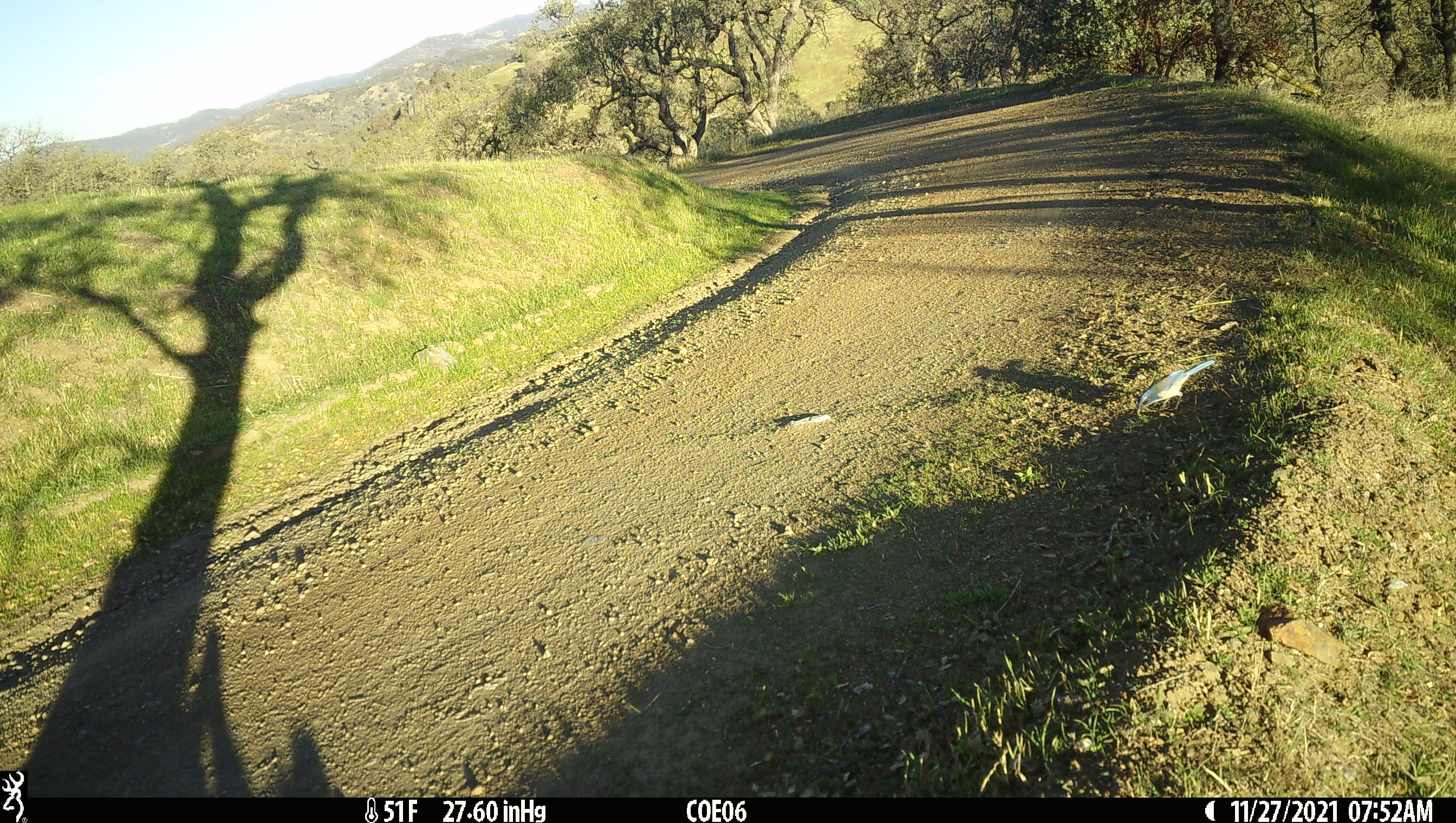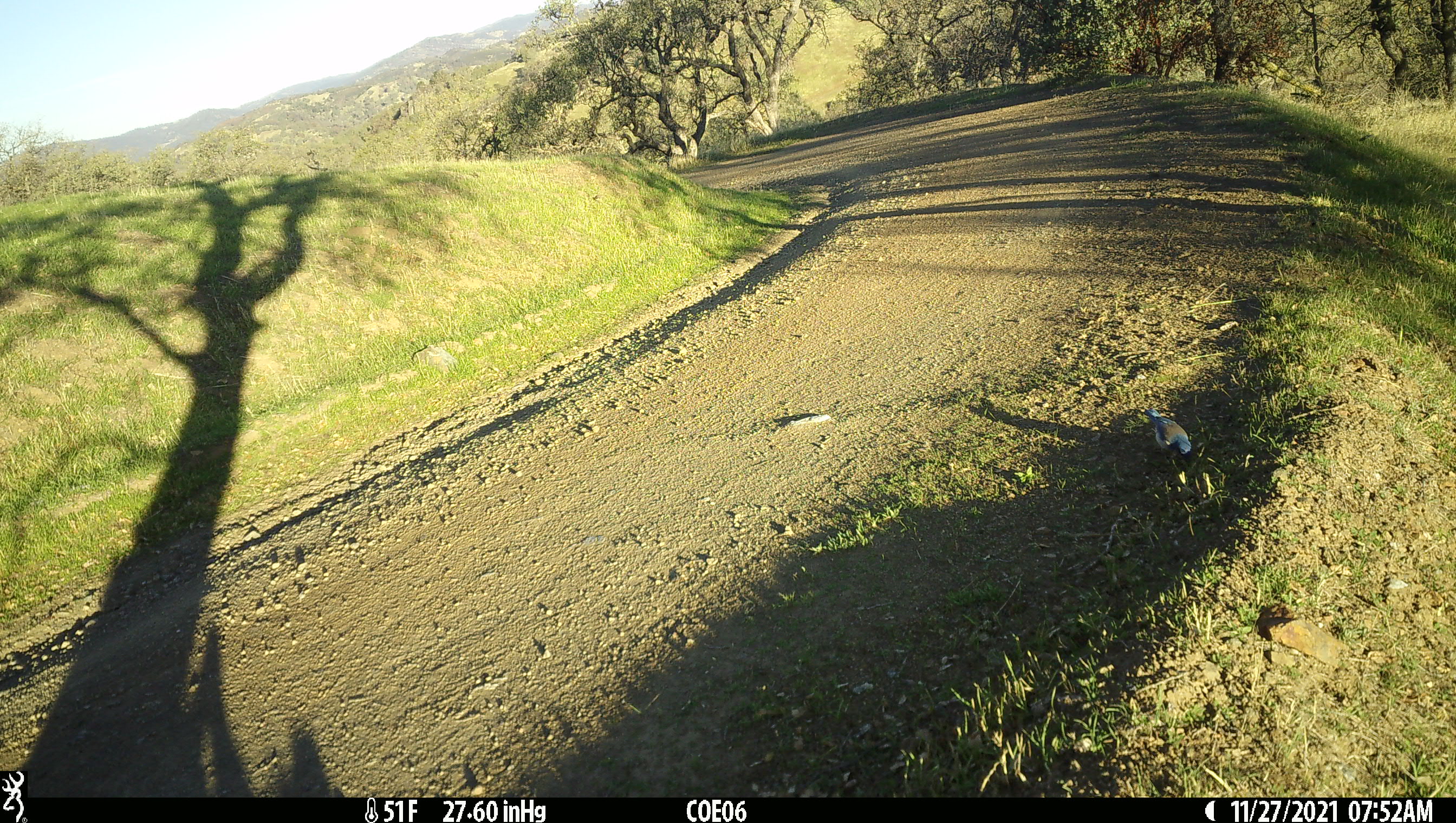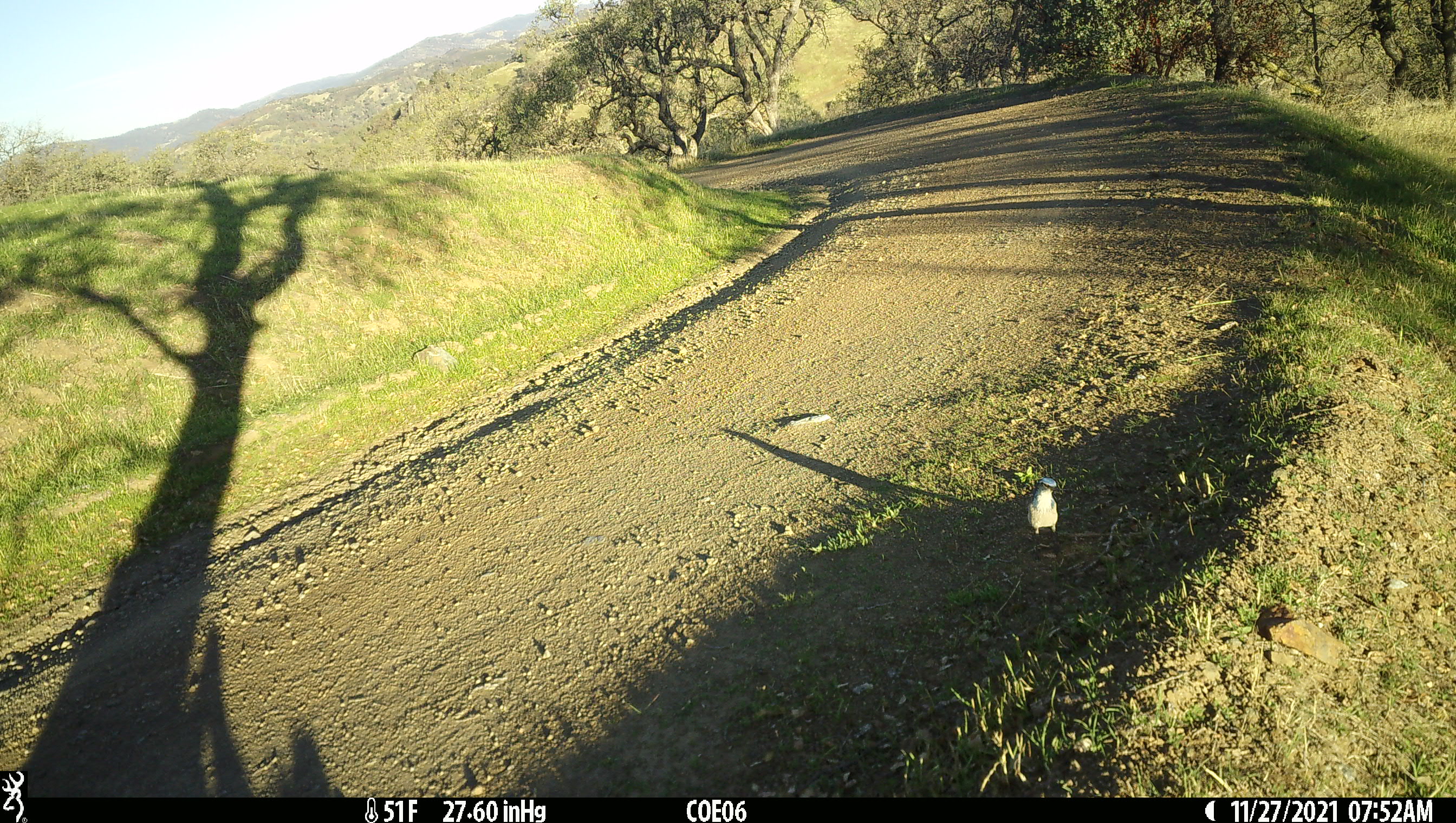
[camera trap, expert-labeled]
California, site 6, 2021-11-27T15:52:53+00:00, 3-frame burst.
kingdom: Animalia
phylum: Chordata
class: Aves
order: Passeriformes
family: Corvidae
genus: Aphelocoma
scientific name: Aphelocoma californica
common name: california scrub jay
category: western scrub-jay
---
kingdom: Animalia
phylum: Chordata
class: Aves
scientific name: Aves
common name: bird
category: unknown bird